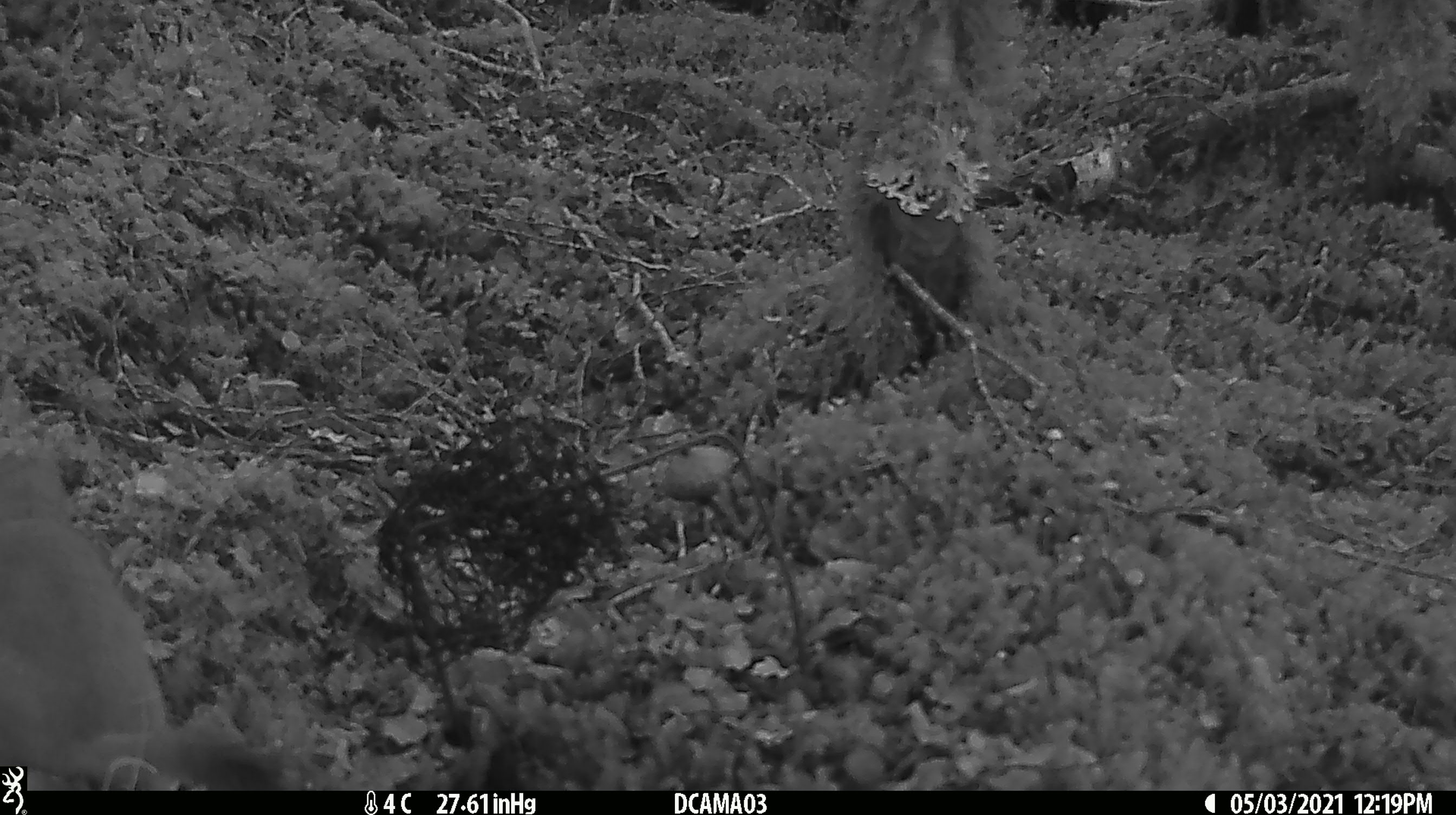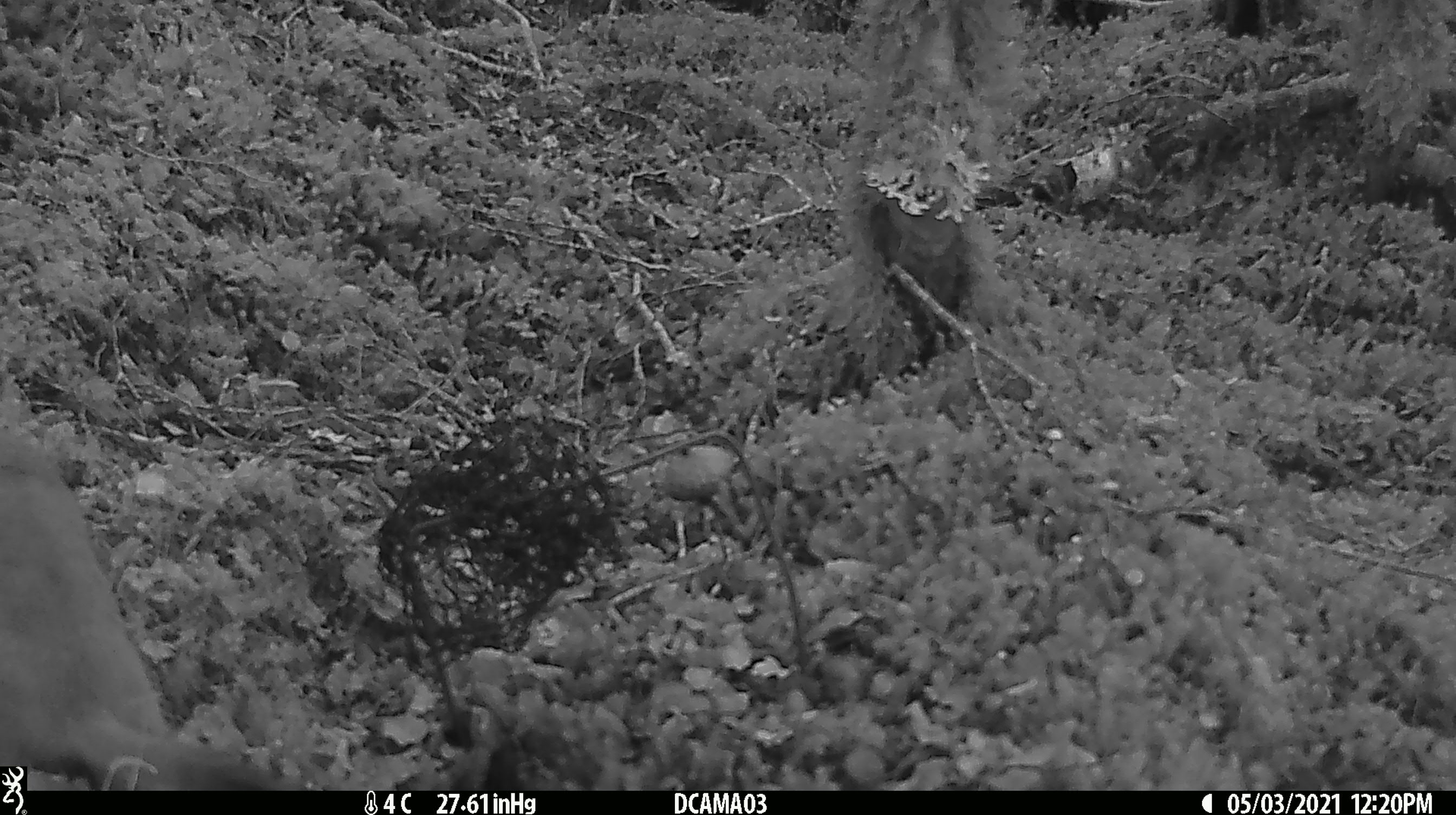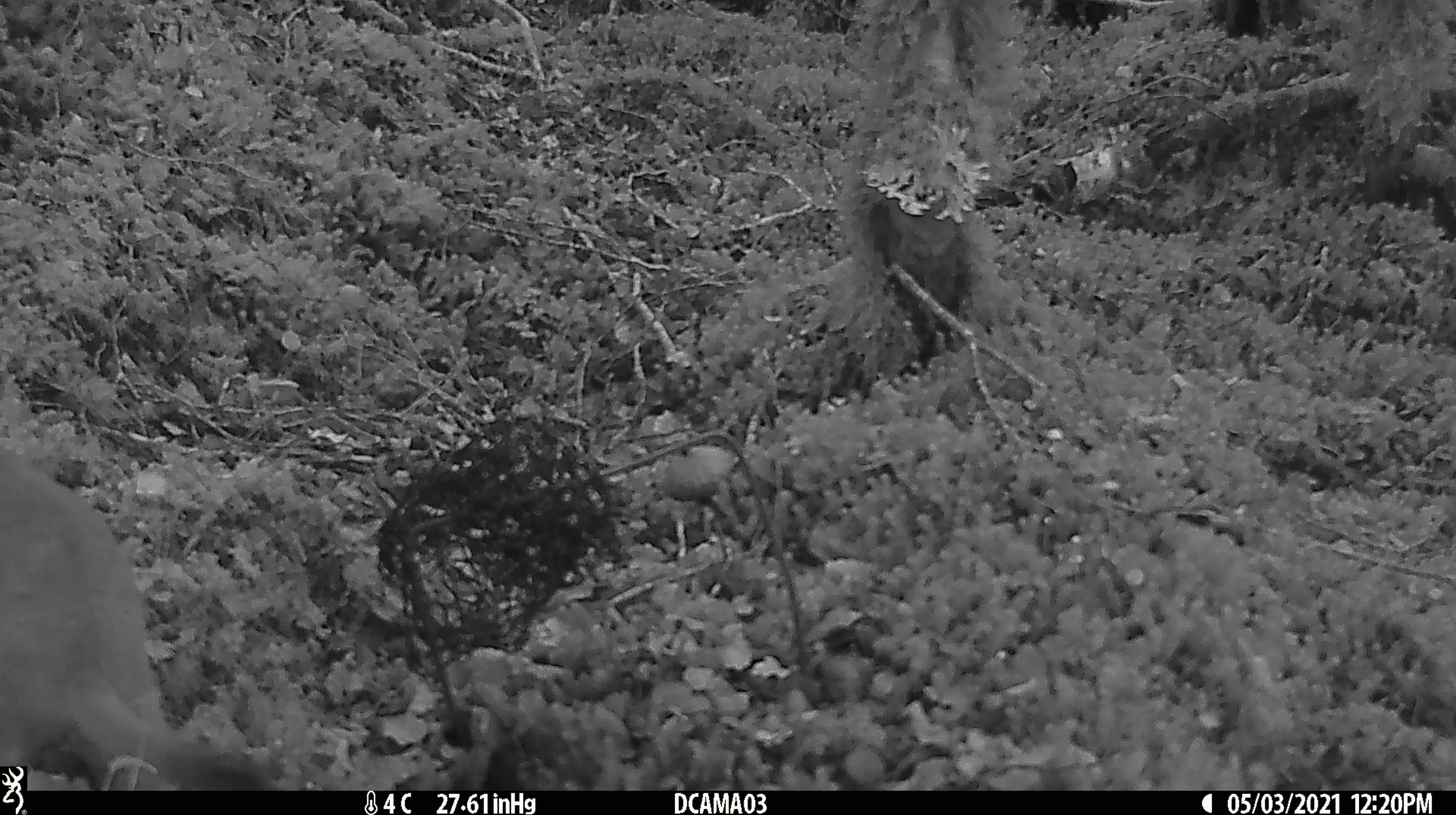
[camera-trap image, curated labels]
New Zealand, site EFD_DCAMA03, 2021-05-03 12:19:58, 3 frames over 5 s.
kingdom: Animalia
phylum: Chordata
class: Mammalia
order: Carnivora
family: Mustelidae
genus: Mustela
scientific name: Mustela erminea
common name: stoat